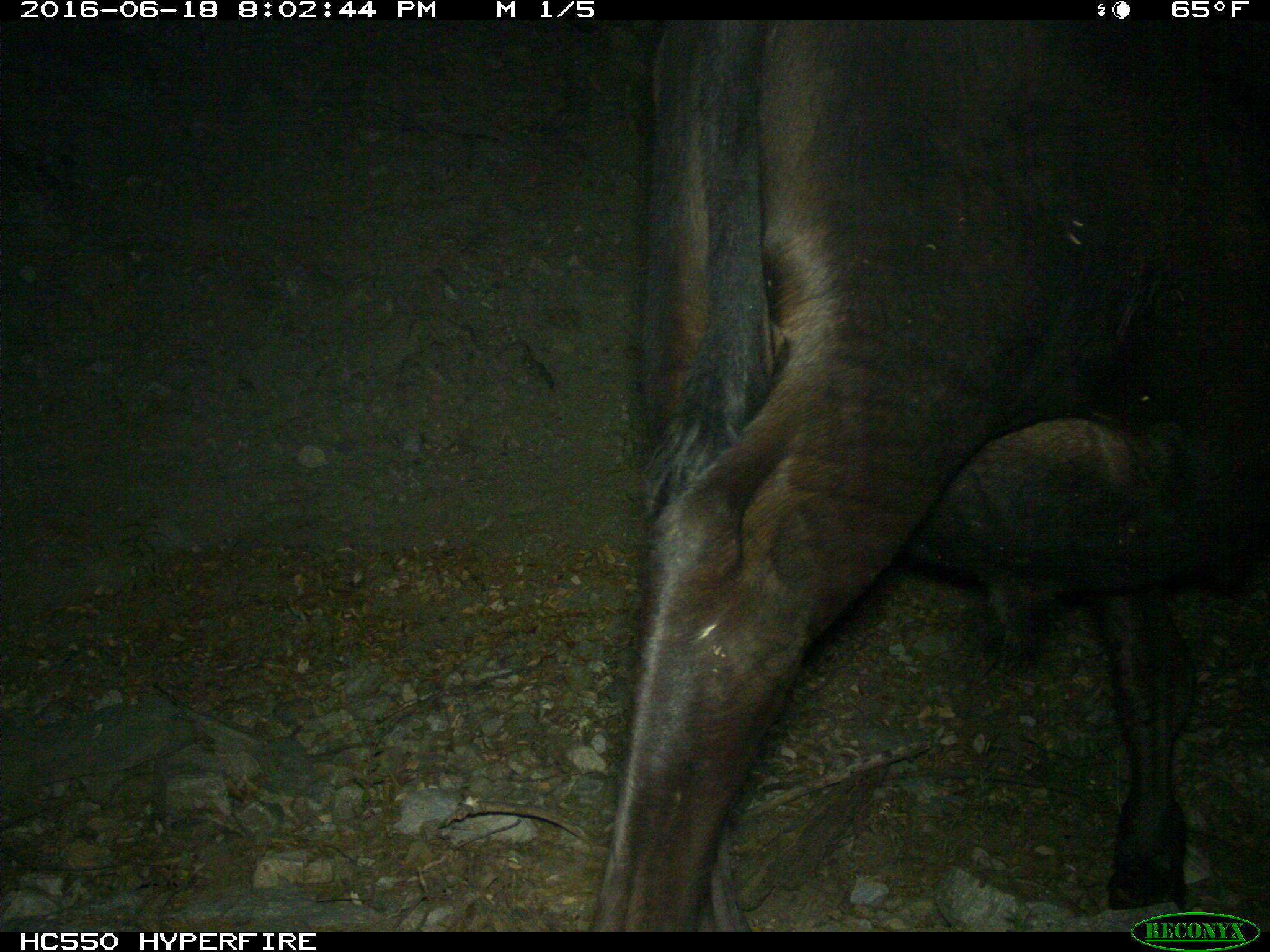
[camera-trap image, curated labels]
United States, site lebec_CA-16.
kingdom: Animalia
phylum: Chordata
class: Mammalia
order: Artiodactyla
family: Bovidae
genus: Bos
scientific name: Bos taurus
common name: domestic cow